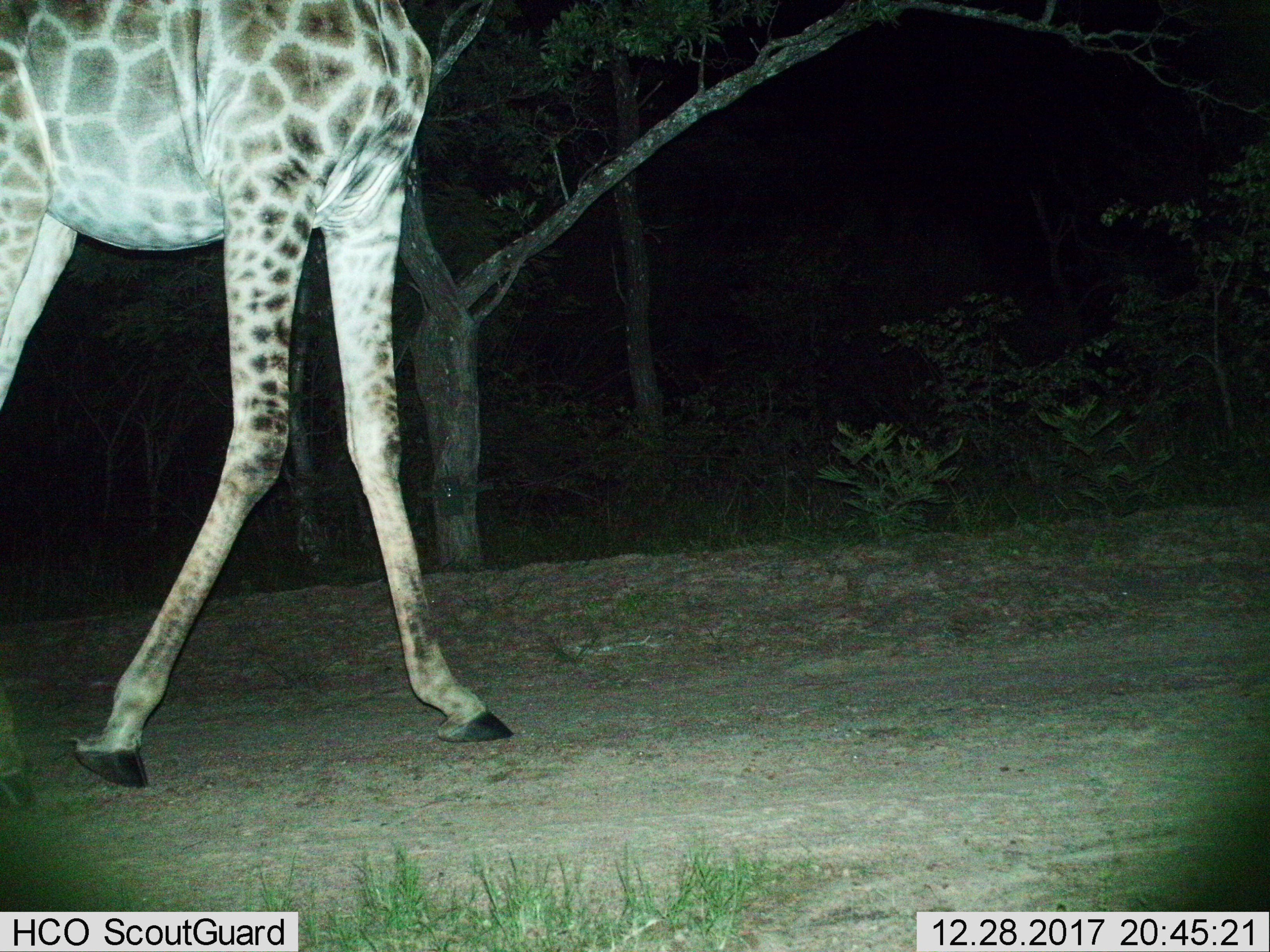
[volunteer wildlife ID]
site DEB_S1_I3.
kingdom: Animalia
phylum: Chordata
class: Mammalia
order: Artiodactyla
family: Giraffidae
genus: Giraffa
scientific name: Giraffa camelopardalis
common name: giraffe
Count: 1.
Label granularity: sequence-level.